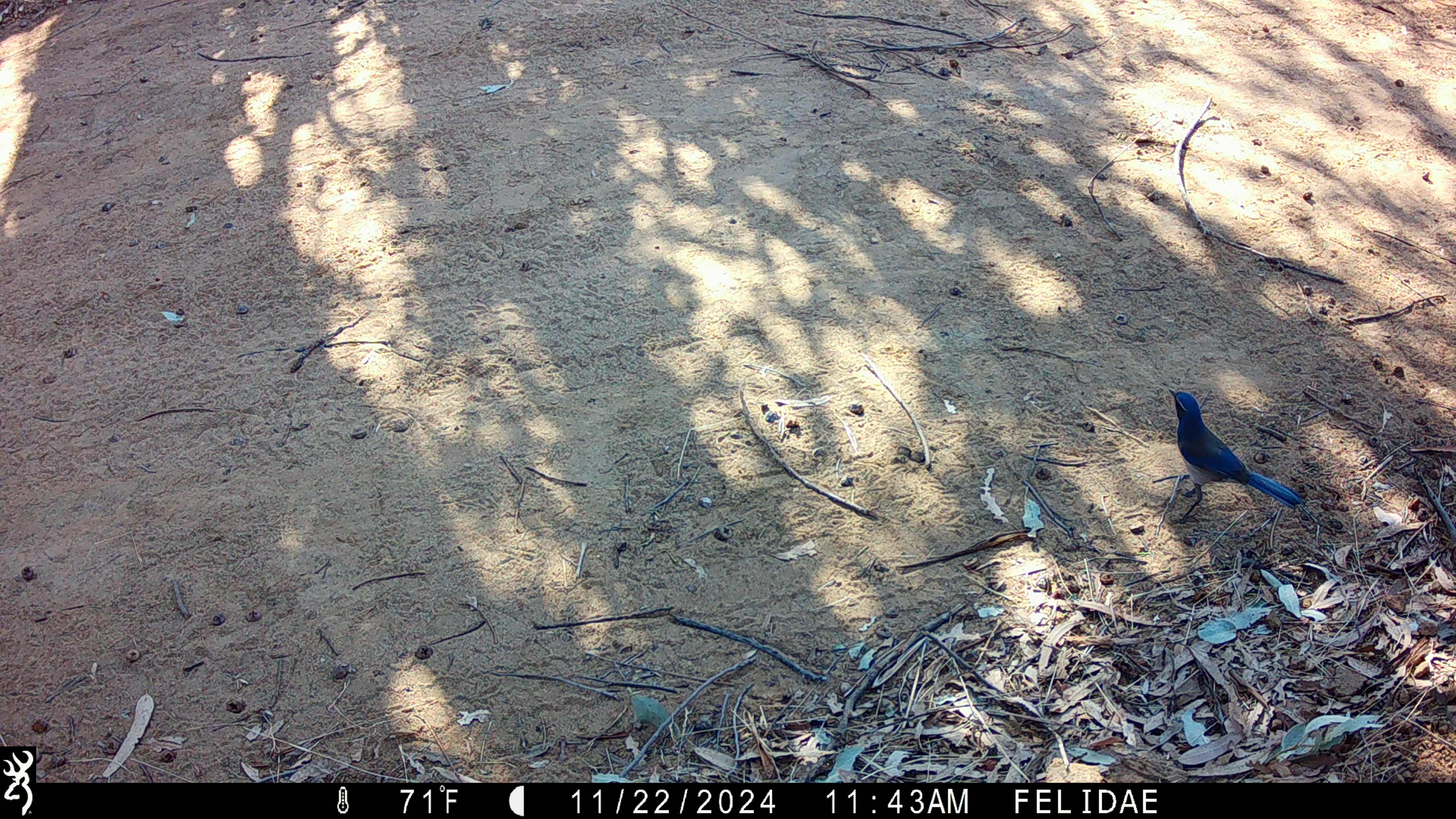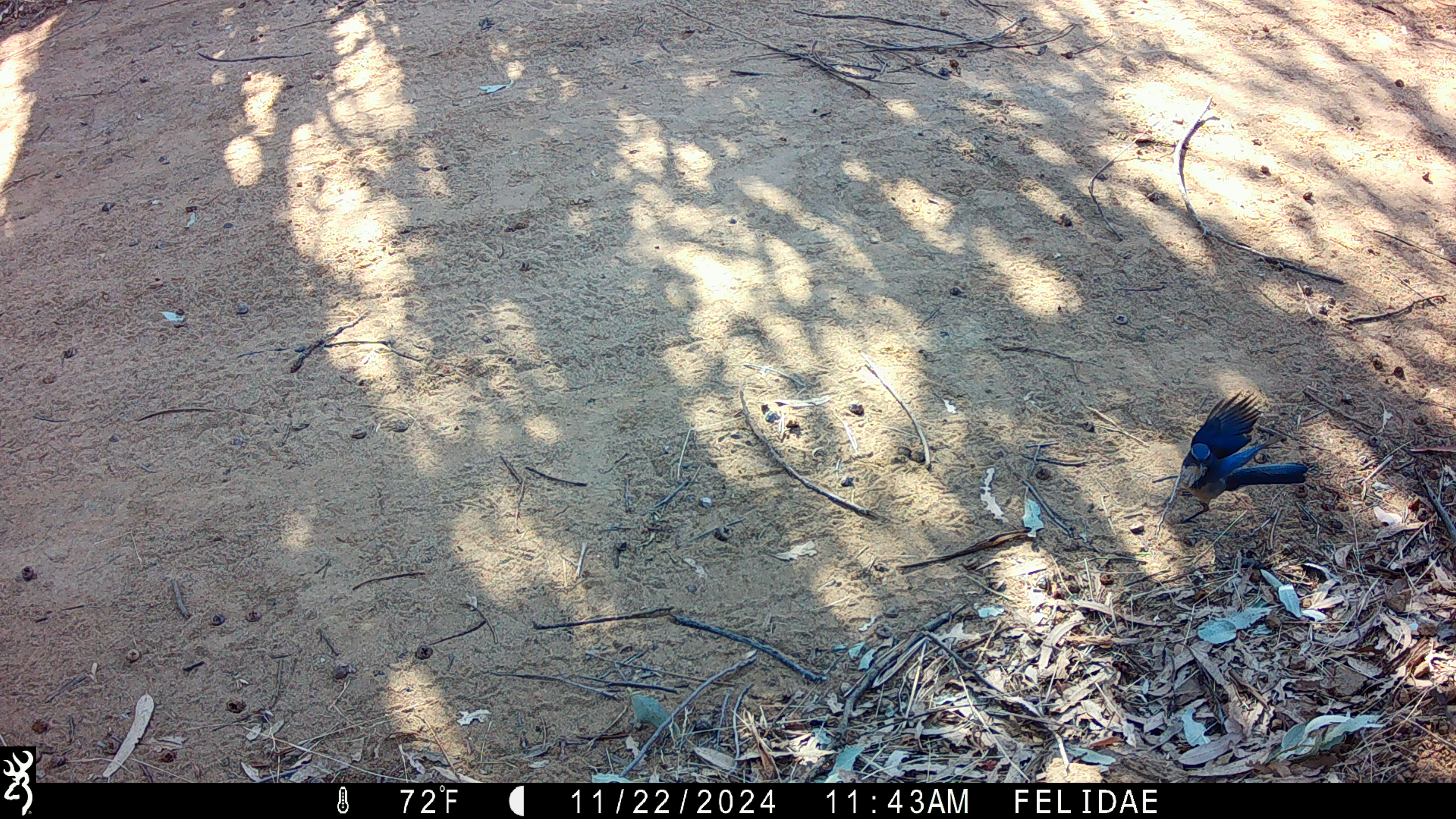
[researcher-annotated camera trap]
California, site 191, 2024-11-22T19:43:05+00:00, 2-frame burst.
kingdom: Animalia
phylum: Chordata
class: Aves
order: Passeriformes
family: Corvidae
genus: Aphelocoma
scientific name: Aphelocoma californica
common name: california scrub jay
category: western scrub-jay